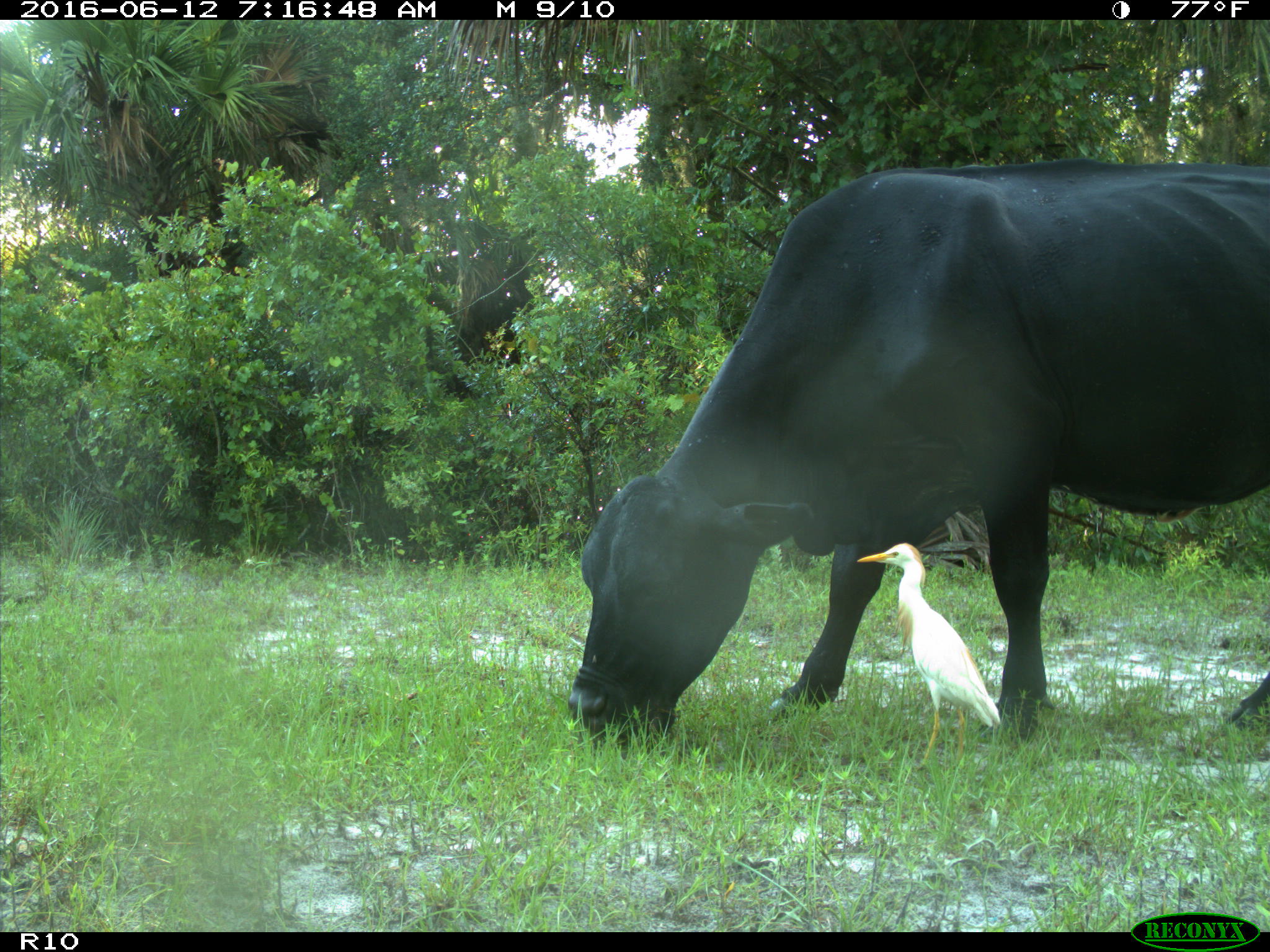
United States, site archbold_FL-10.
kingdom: Animalia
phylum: Chordata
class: Mammalia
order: Artiodactyla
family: Bovidae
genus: Bos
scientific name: Bos taurus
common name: domestic cow